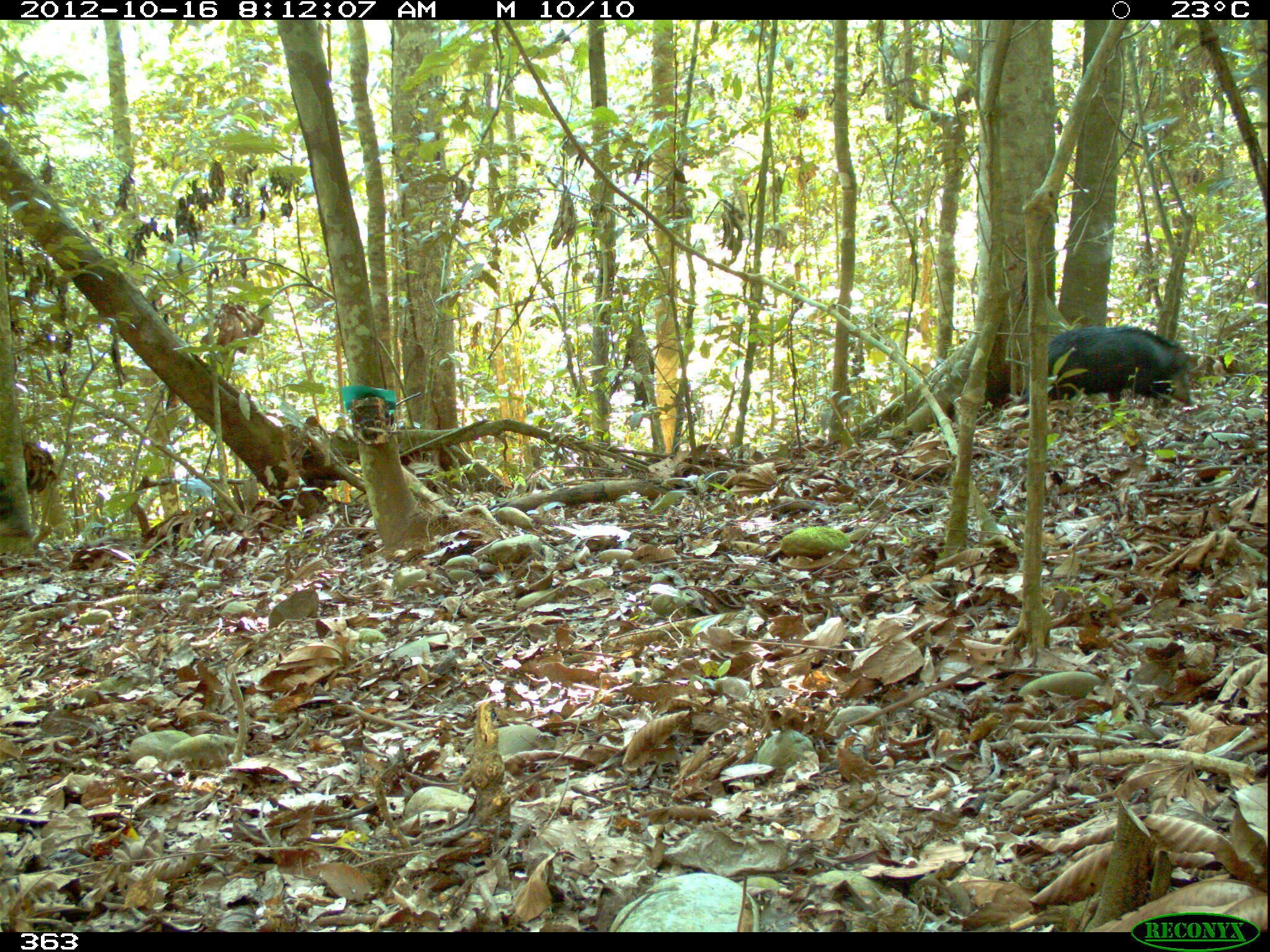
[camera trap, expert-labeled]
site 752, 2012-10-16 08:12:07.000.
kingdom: Animalia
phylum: Chordata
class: Mammalia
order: Artiodactyla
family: Tayassuidae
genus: Tayassu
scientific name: Tayassu pecari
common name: white-lipped peccary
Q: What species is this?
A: Tayassu pecari (white-lipped peccary).